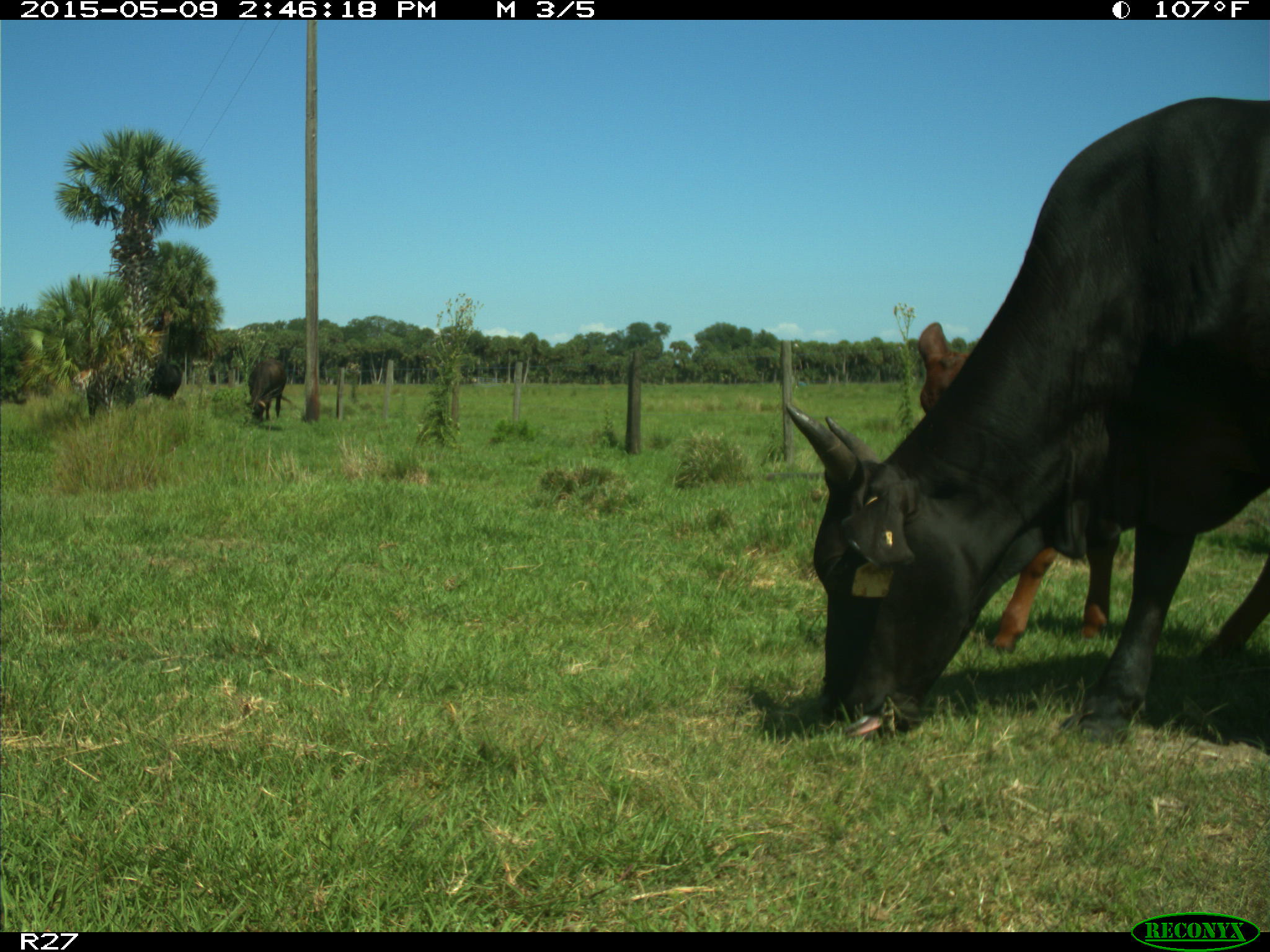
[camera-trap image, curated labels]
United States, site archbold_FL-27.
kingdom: Animalia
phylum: Chordata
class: Mammalia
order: Artiodactyla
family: Bovidae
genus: Bos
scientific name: Bos taurus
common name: domestic cow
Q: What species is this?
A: Bos taurus (domestic cow).